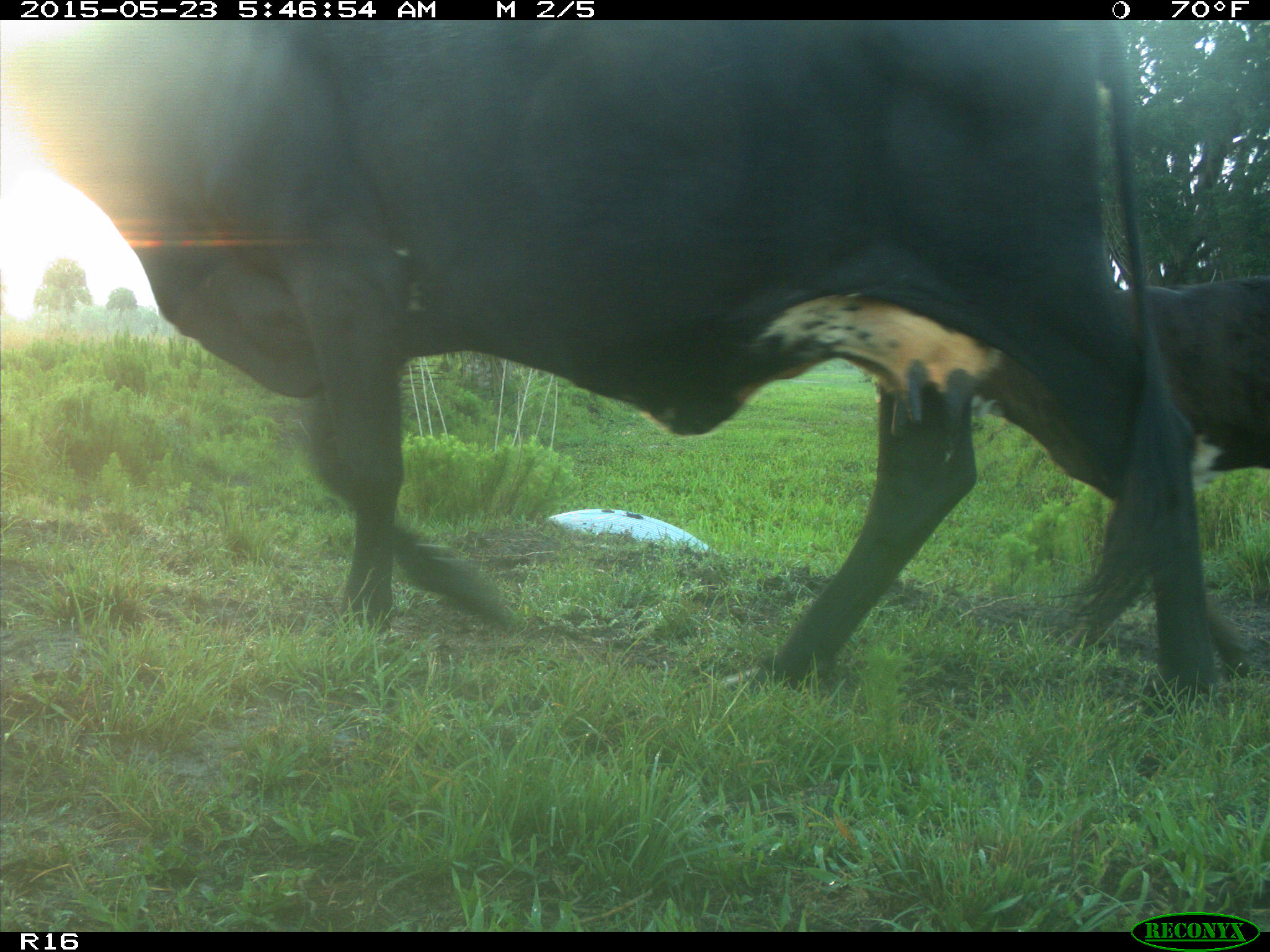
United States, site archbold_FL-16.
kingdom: Animalia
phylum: Chordata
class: Mammalia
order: Artiodactyla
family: Bovidae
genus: Bos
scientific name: Bos taurus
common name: domestic cow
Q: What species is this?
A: Bos taurus (domestic cow).